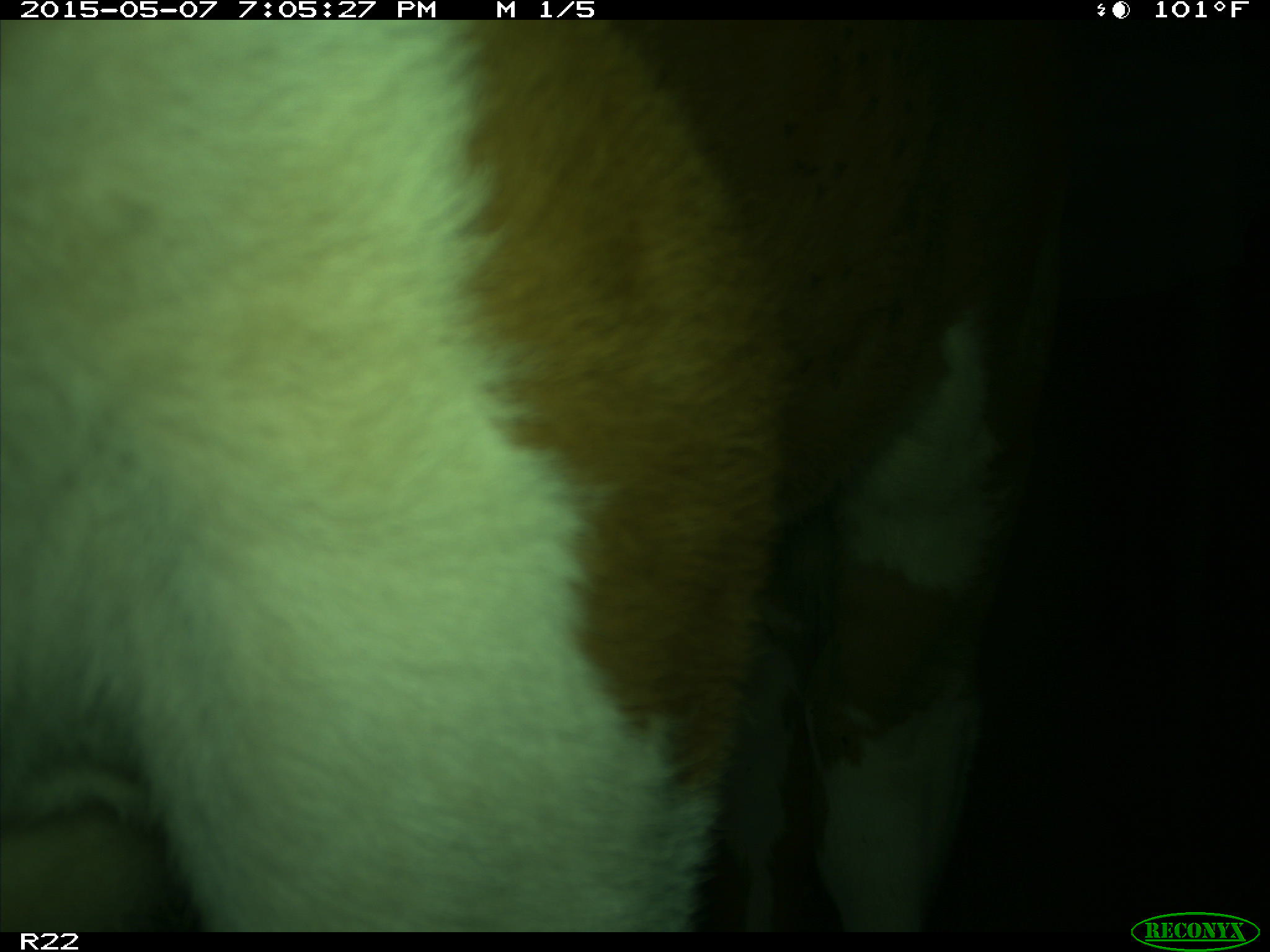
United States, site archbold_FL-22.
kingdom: Animalia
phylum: Chordata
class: Mammalia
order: Artiodactyla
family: Bovidae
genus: Bos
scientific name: Bos taurus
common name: domestic cow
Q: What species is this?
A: Bos taurus (domestic cow).